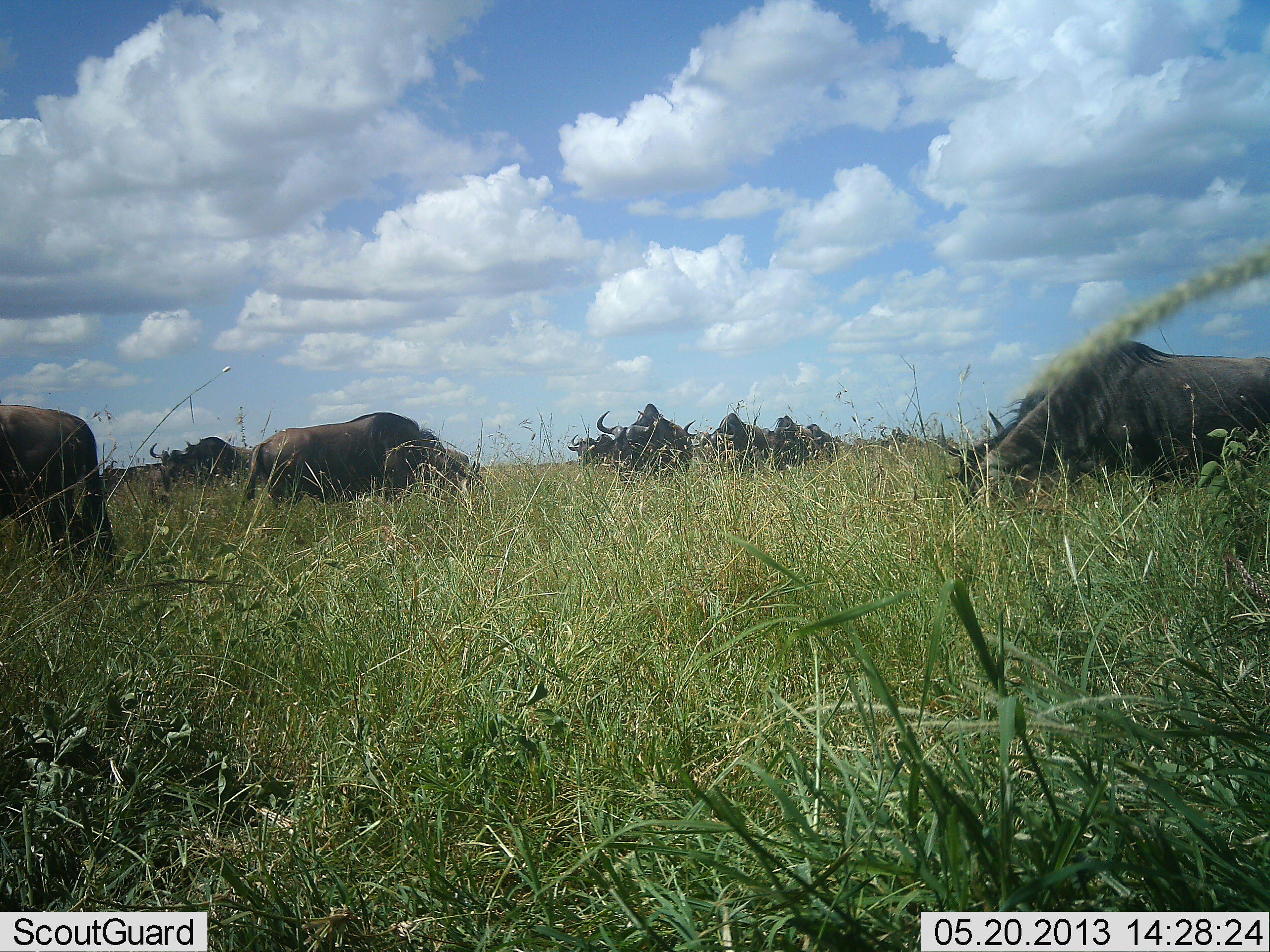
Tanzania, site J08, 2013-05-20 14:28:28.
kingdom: Animalia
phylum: Chordata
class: Mammalia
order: Artiodactyla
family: Bovidae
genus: Connochaetes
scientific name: Connochaetes taurinus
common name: blue wildebeest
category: wildebeest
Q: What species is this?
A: Wildebeest (blue wildebeest) (Connochaetes taurinus).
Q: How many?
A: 9.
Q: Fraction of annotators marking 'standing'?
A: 34%.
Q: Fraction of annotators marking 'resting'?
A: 7%.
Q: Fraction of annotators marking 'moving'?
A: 10%.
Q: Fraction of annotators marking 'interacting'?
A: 0%.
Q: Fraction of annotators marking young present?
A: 3%.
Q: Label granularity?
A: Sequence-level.